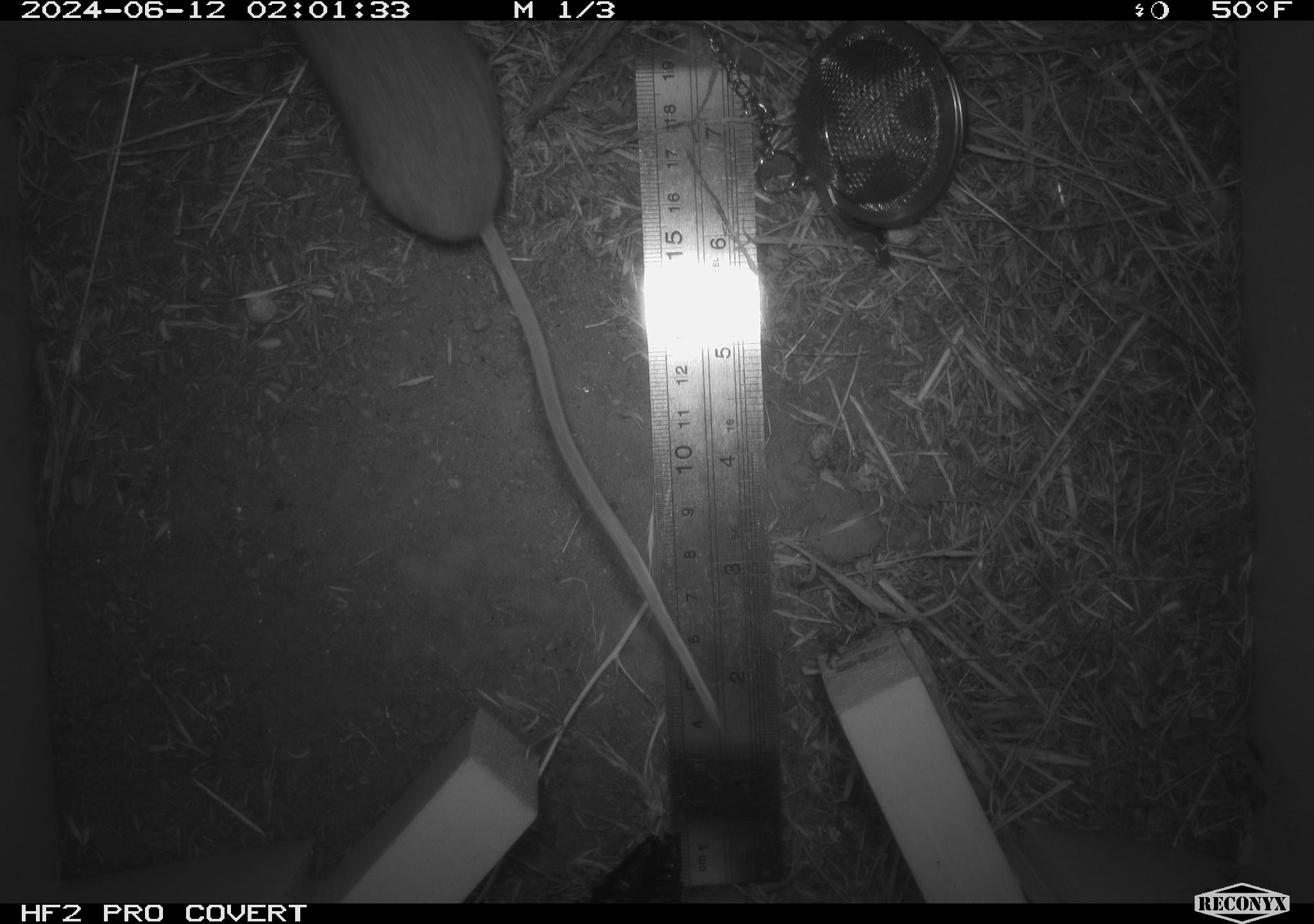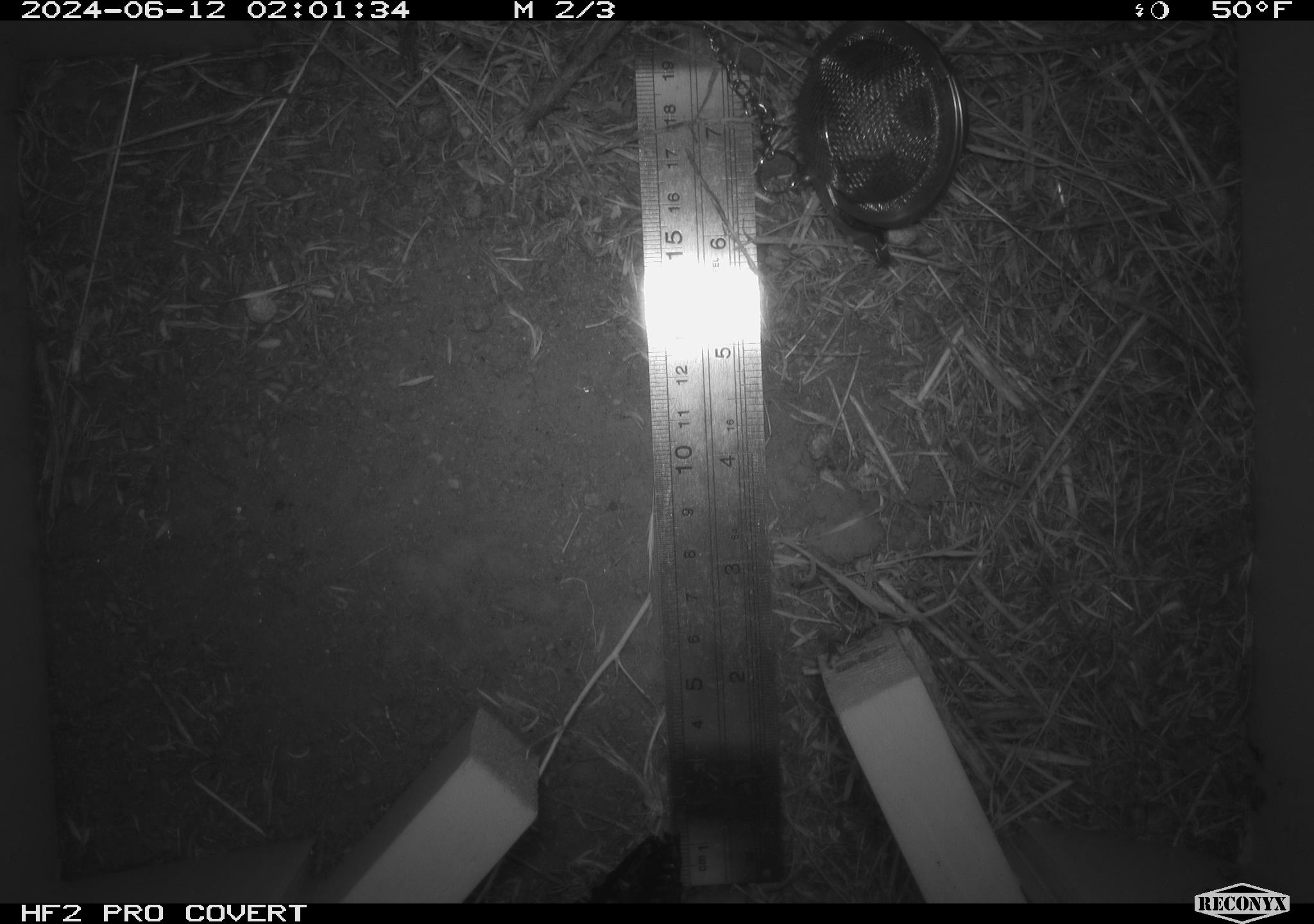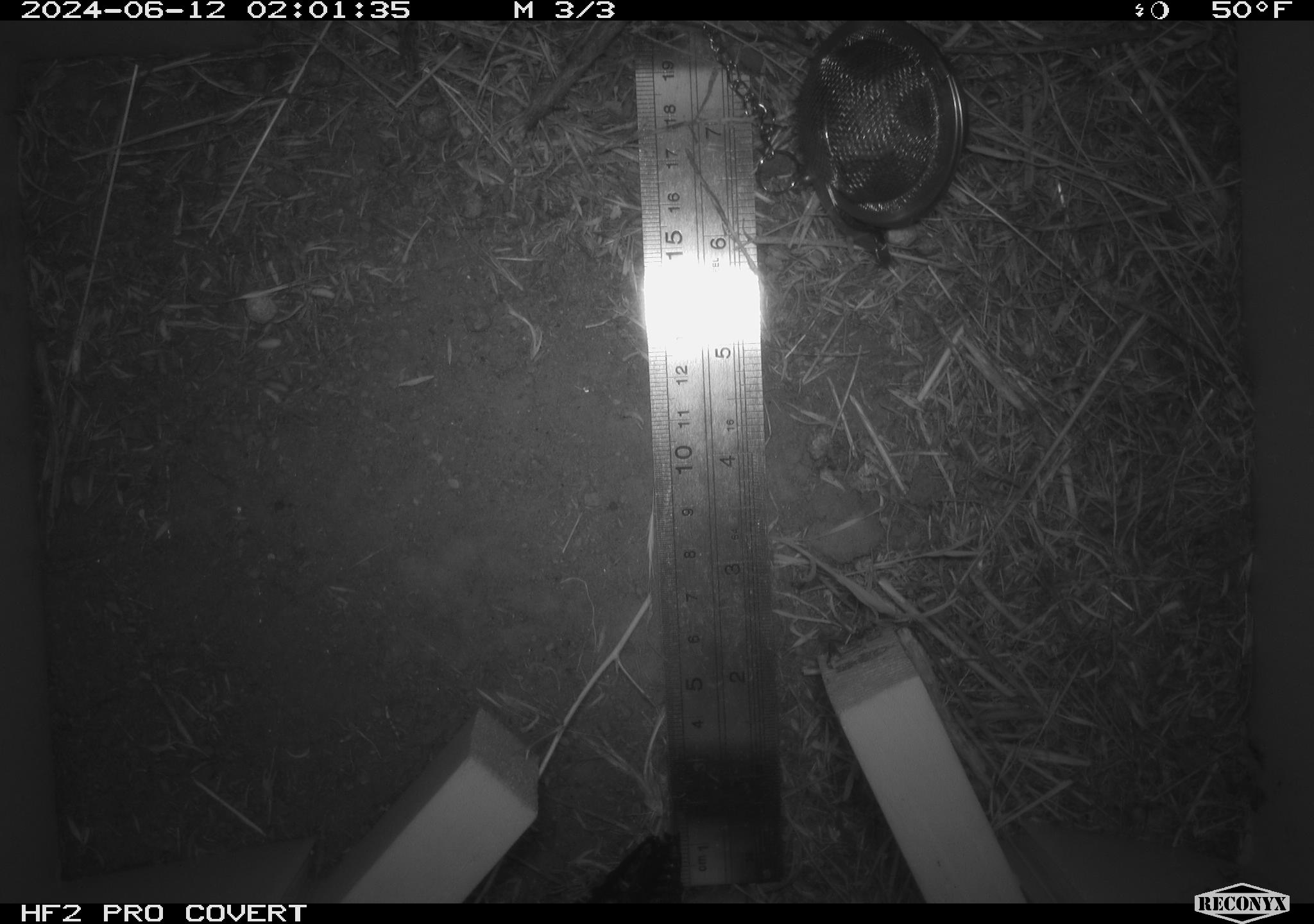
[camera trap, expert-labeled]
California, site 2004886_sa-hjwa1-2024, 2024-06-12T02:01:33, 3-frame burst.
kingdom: Animalia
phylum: Chordata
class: Mammalia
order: Rodentia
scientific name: Rodentia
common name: rodent